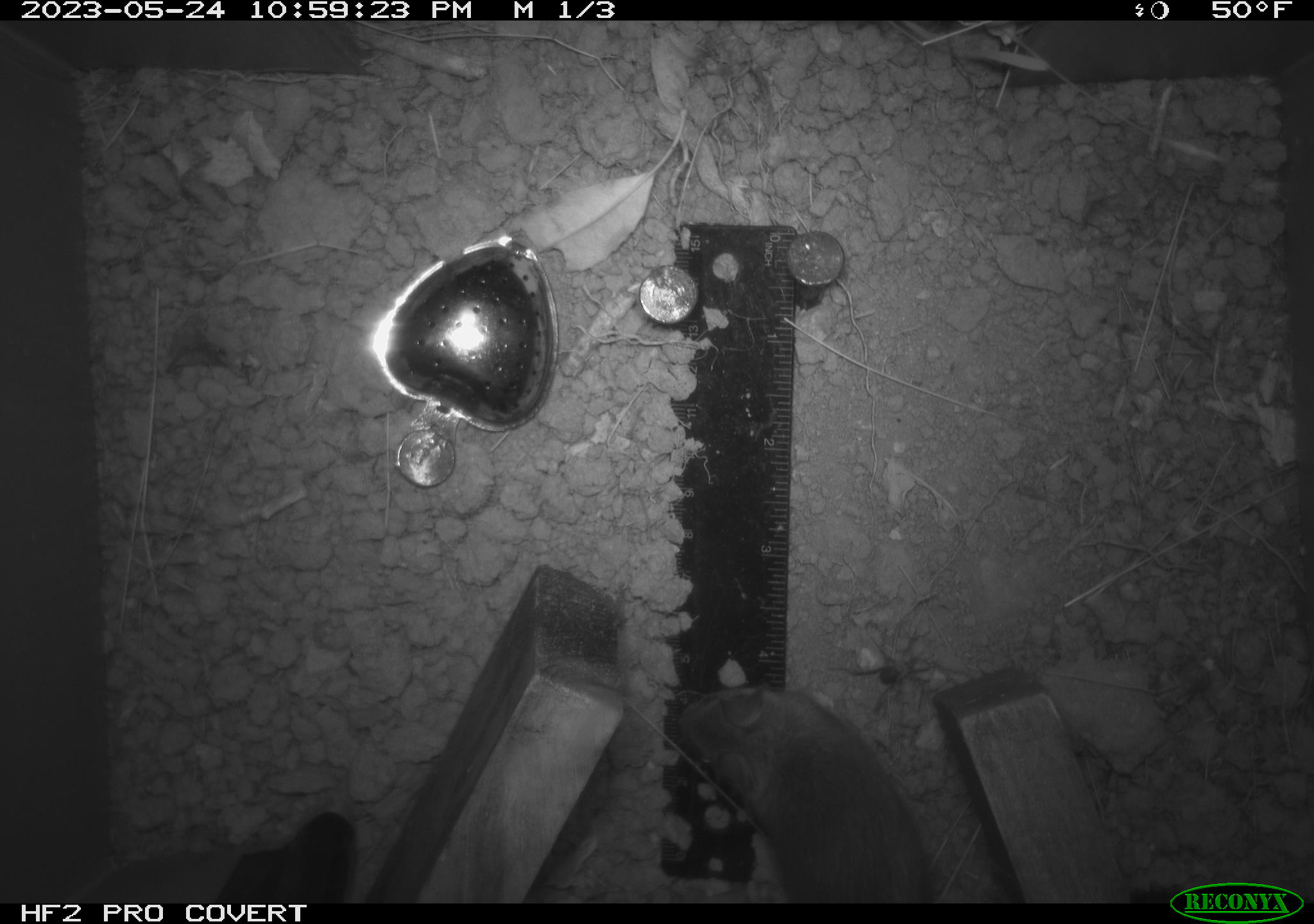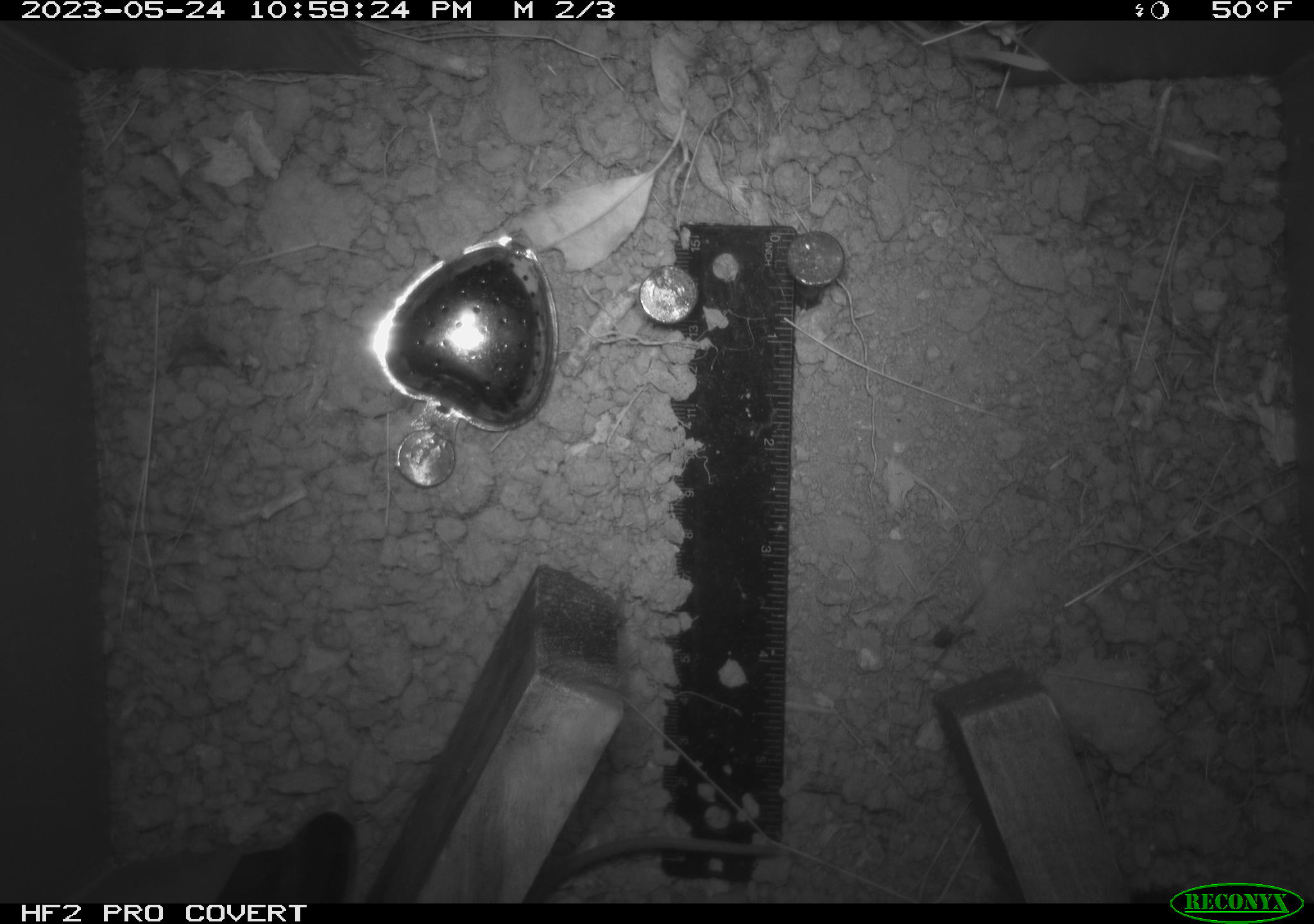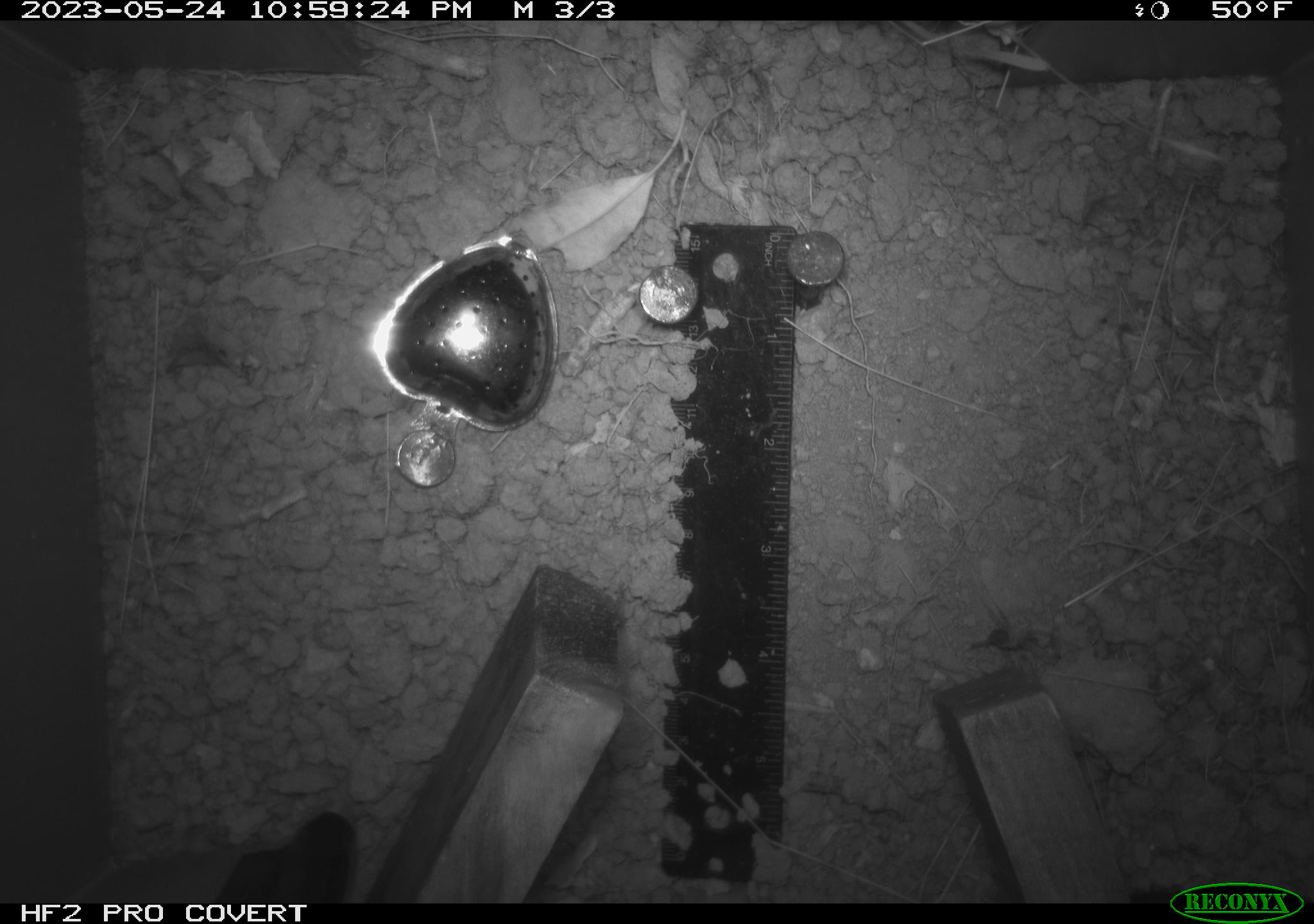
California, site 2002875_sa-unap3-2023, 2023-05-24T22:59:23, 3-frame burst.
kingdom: Animalia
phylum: Chordata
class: Mammalia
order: Rodentia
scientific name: Rodentia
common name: mouse species